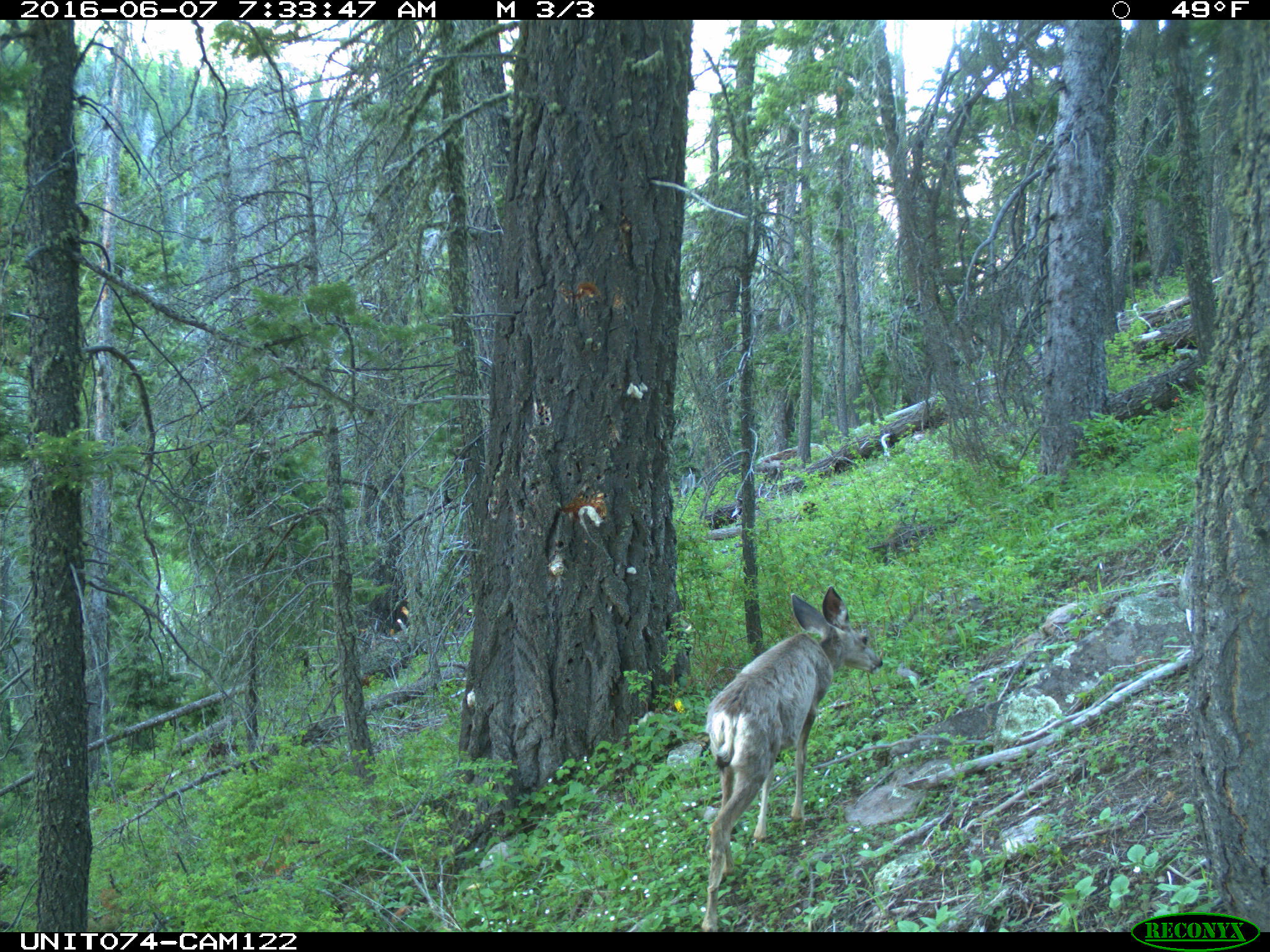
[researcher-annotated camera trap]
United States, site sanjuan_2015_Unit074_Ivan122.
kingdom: Animalia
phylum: Chordata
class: Mammalia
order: Artiodactyla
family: Cervidae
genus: Odocoileus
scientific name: Odocoileus hemionus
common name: mule deer